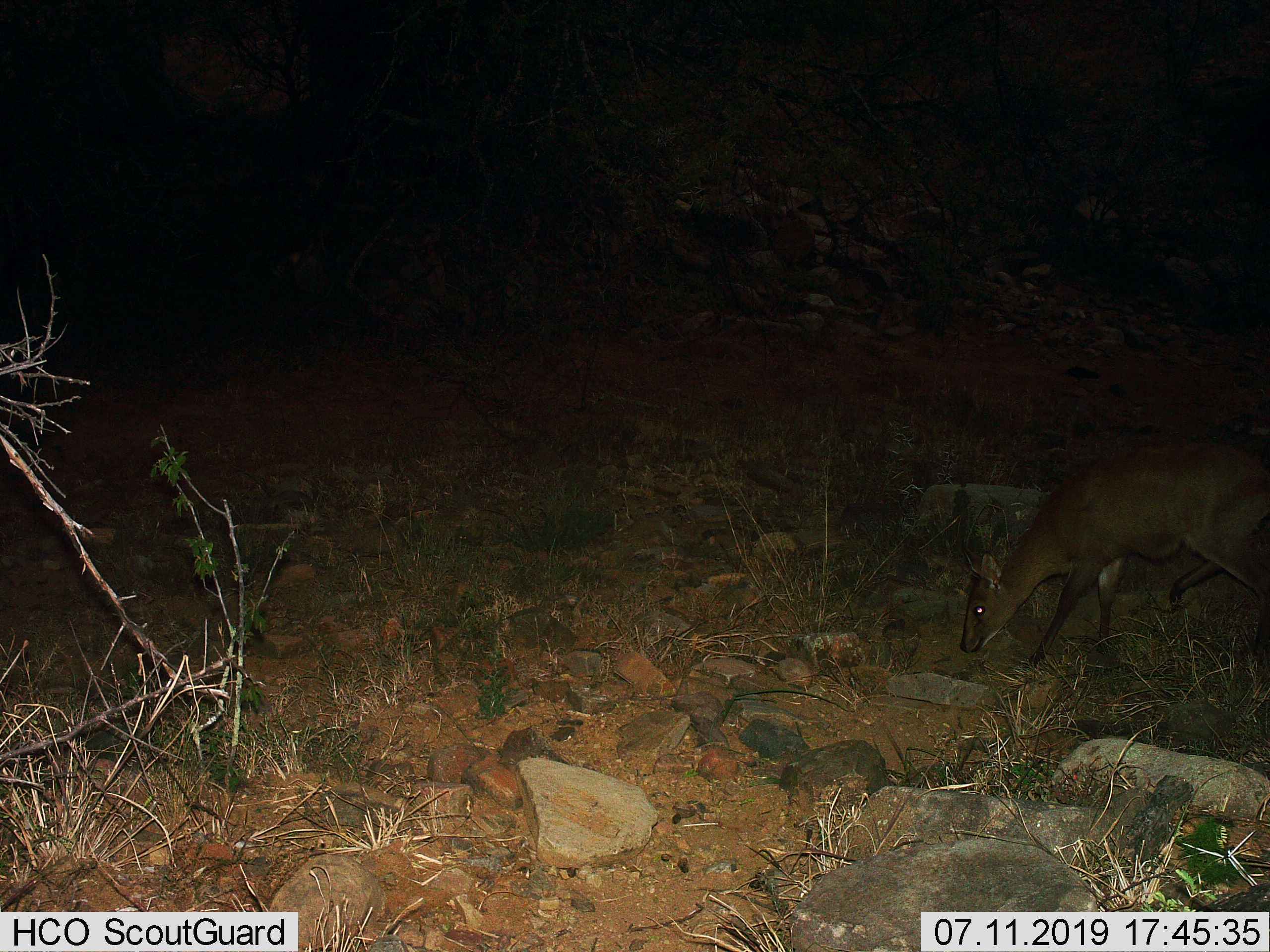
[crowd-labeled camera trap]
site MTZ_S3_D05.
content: unidentified animal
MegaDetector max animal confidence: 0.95